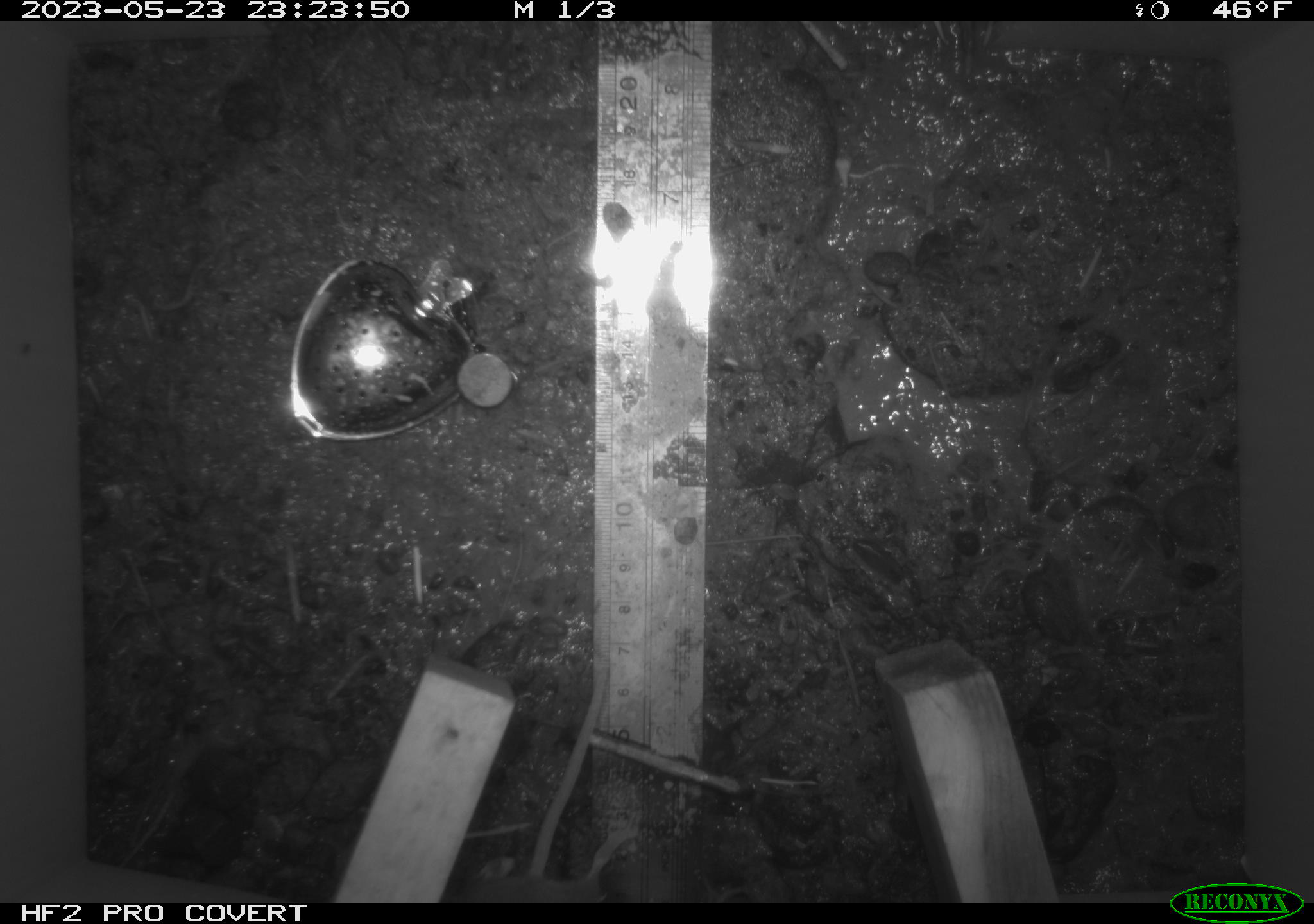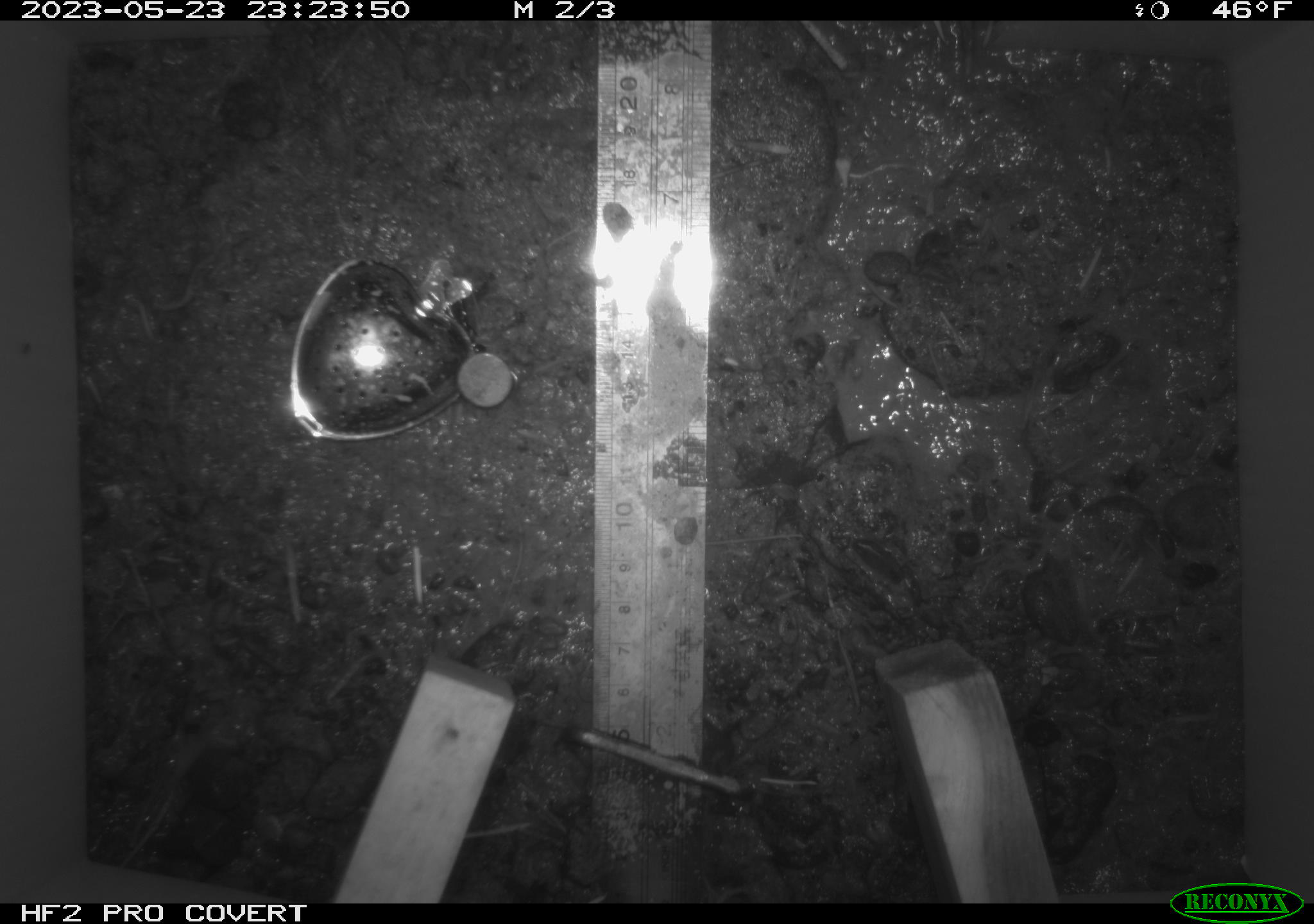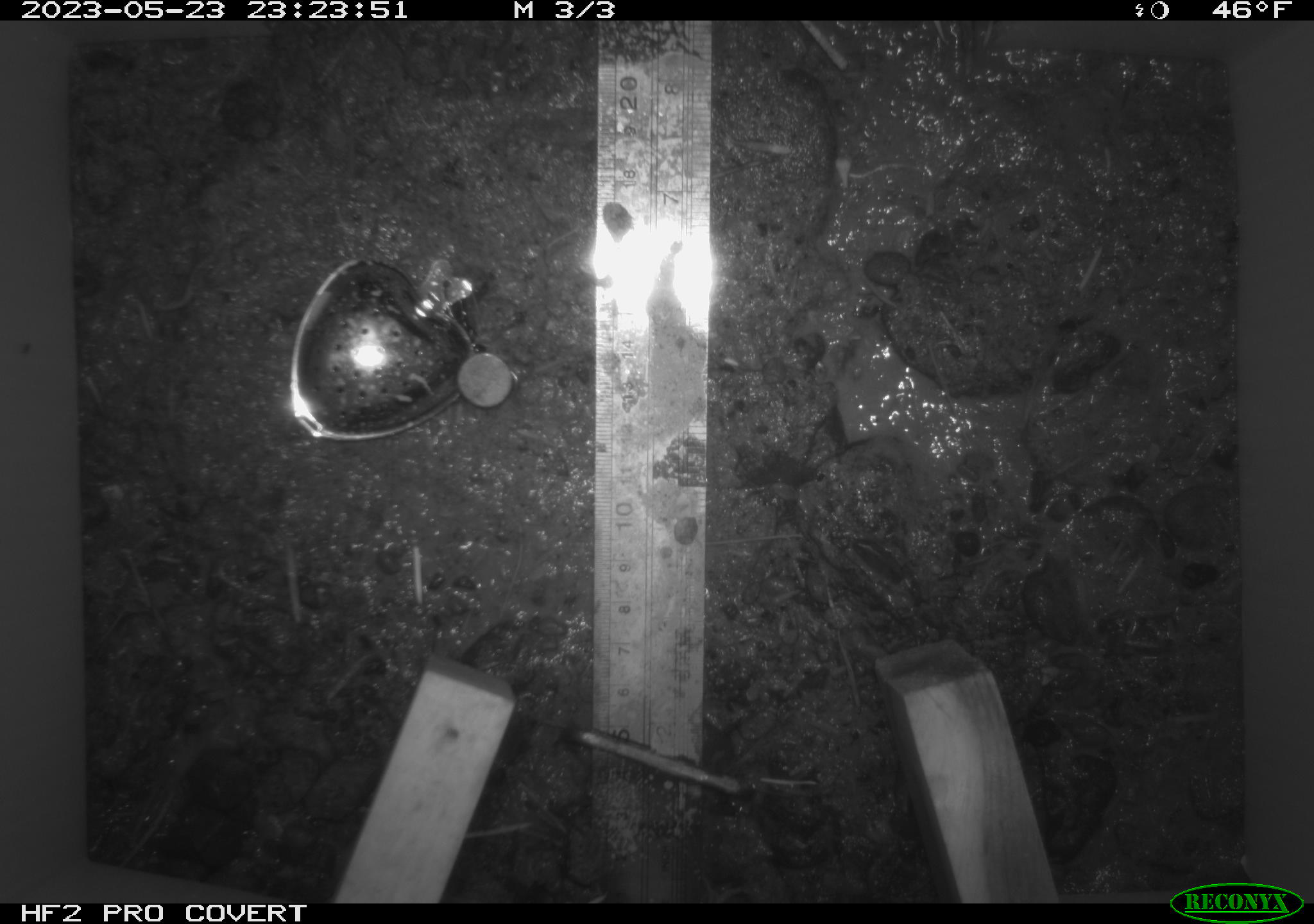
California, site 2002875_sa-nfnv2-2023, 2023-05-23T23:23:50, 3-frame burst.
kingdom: Animalia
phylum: Chordata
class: Mammalia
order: Rodentia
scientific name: Rodentia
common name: mouse species